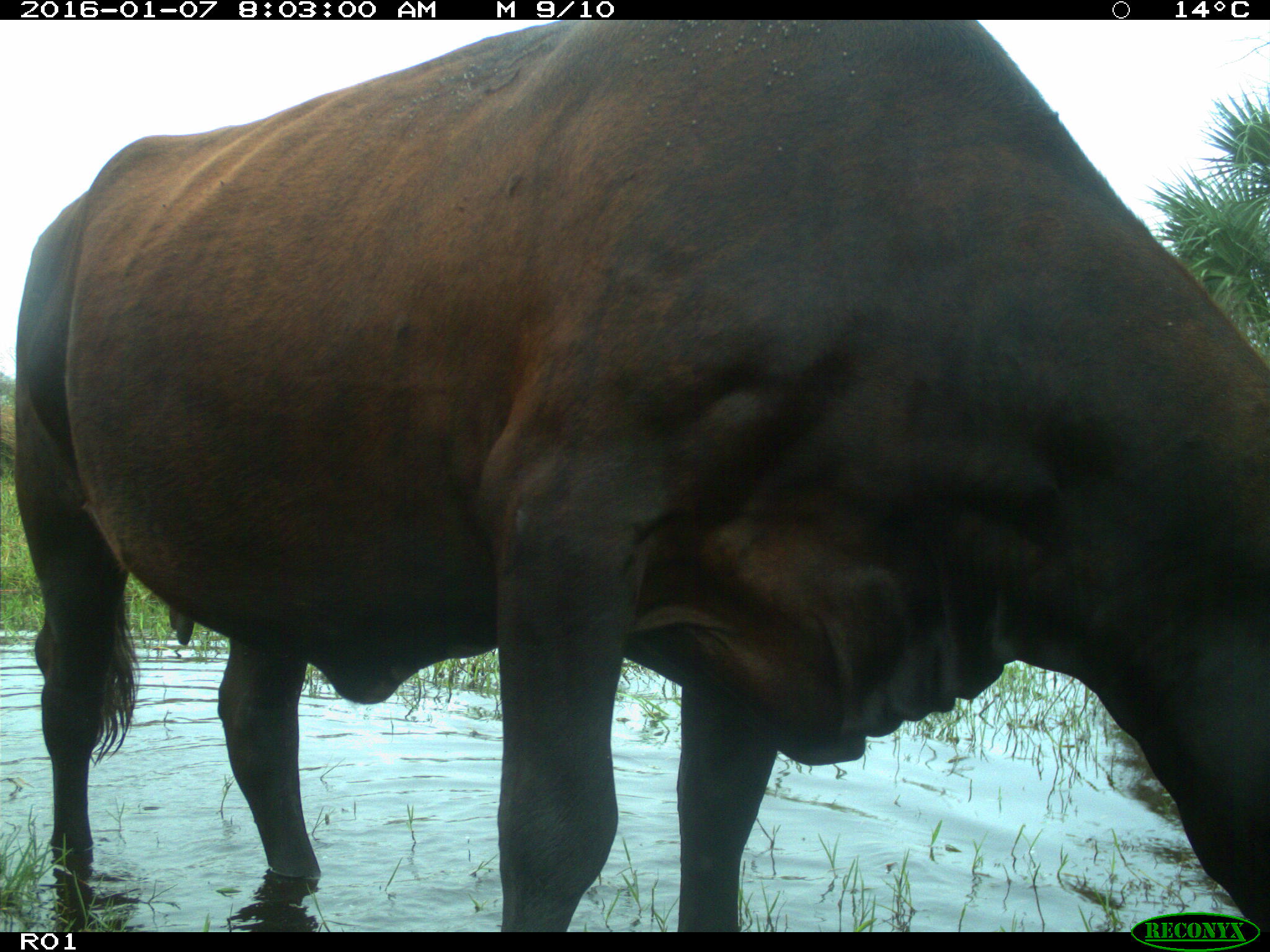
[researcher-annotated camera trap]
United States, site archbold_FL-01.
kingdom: Animalia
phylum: Chordata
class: Mammalia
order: Artiodactyla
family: Bovidae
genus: Bos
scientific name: Bos taurus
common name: domestic cow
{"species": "Bos taurus (domestic cow)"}